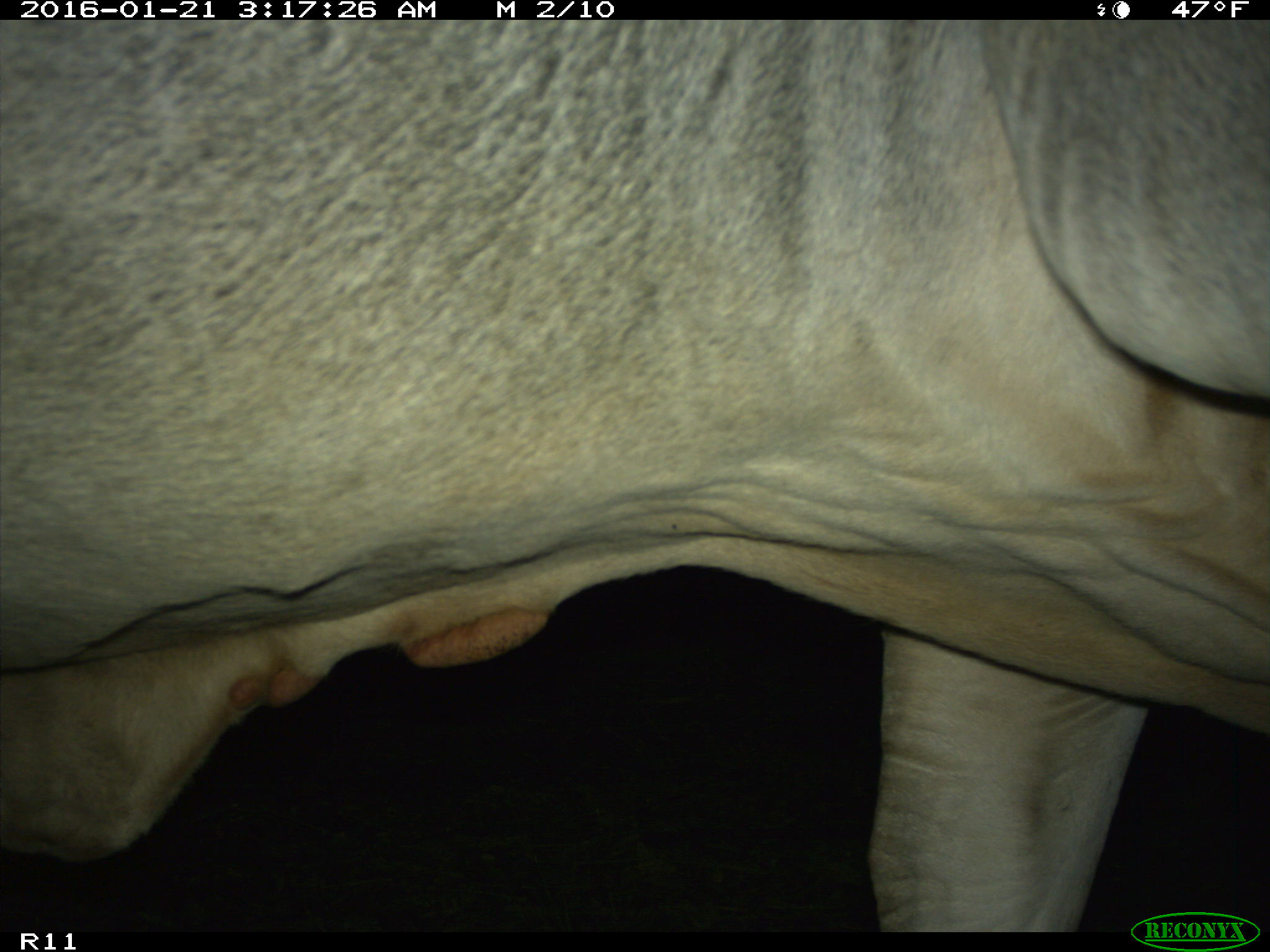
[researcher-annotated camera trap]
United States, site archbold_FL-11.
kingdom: Animalia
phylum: Chordata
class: Mammalia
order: Artiodactyla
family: Bovidae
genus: Bos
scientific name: Bos taurus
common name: domestic cow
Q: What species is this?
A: Bos taurus (domestic cow).